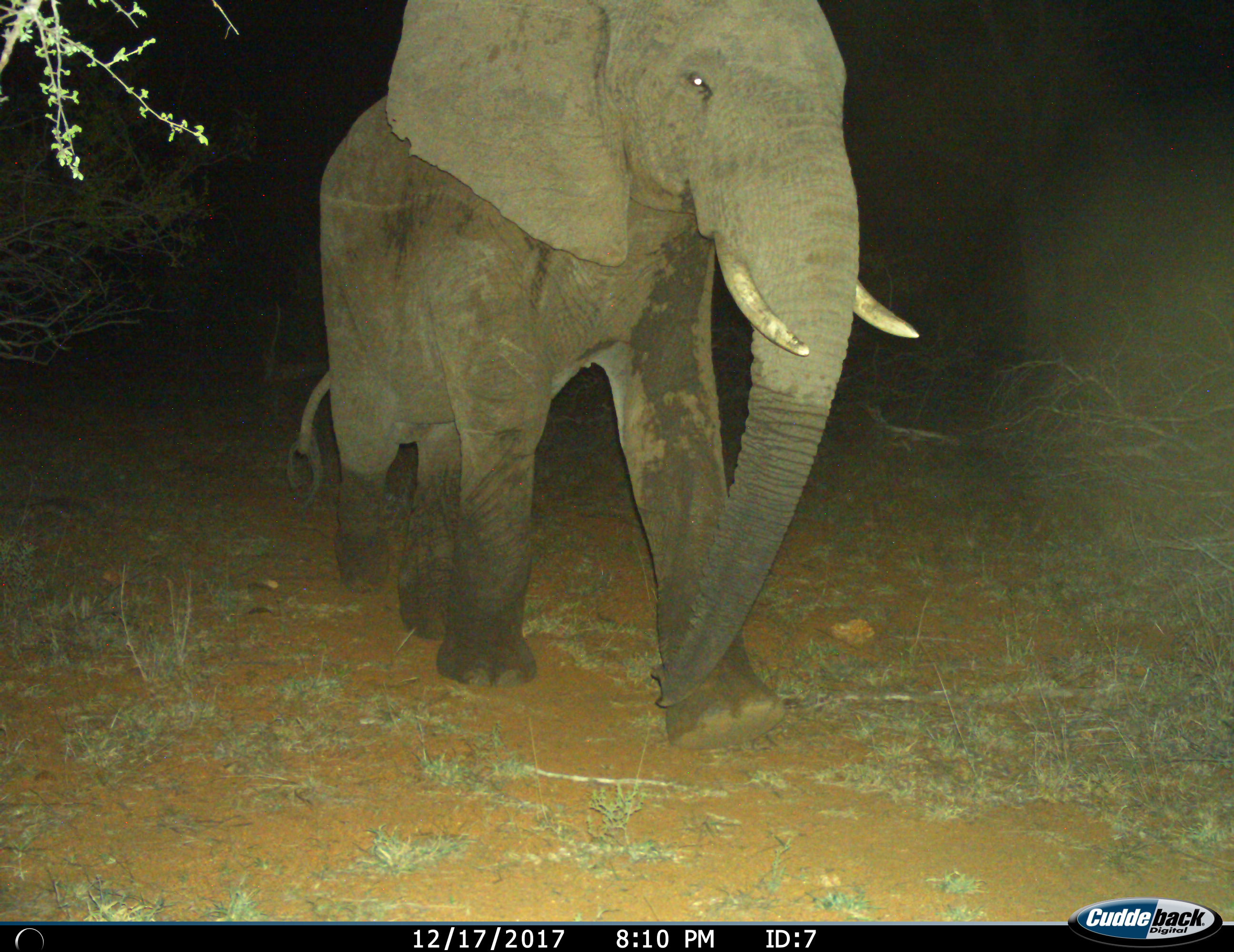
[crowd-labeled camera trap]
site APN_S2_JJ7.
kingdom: Animalia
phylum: Chordata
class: Mammalia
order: Proboscidea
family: Elephantidae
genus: Loxodonta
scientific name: Loxodonta africana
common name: african bush elephant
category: elephant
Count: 1.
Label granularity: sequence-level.